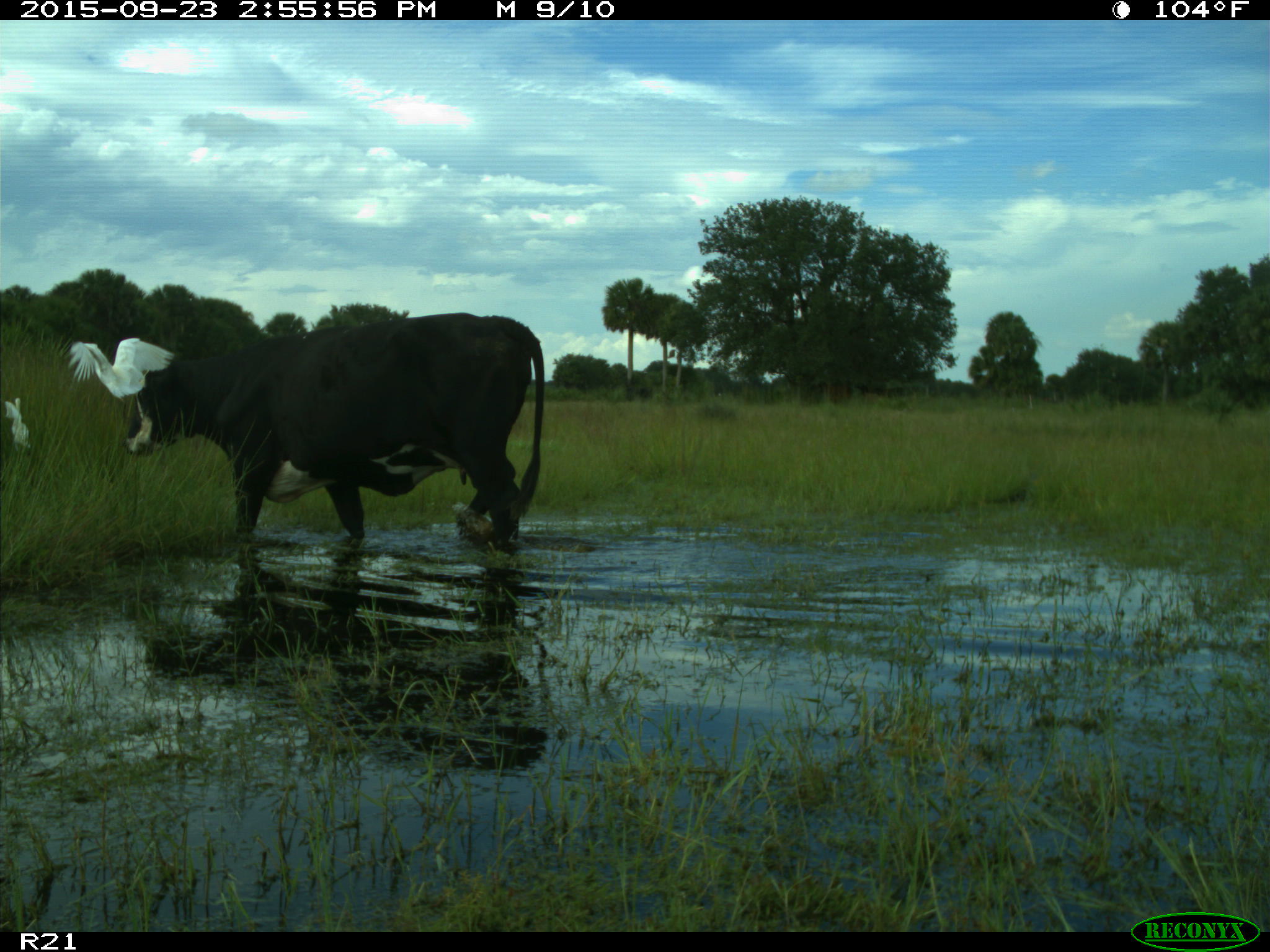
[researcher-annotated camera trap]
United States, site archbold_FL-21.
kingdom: Animalia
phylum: Chordata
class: Mammalia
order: Artiodactyla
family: Bovidae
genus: Bos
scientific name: Bos taurus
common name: domestic cow